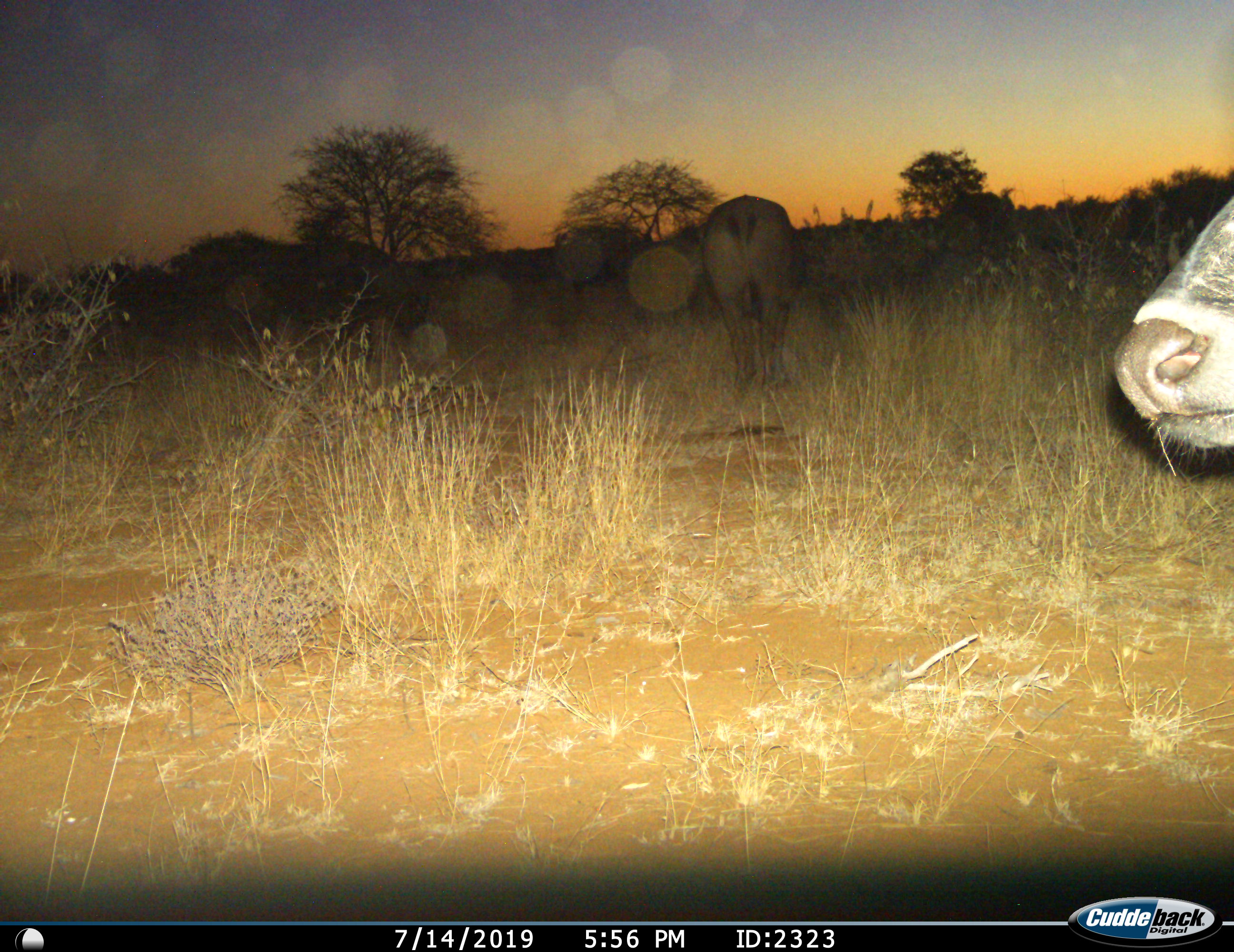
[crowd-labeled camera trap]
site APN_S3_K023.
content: unidentified animal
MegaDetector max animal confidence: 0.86